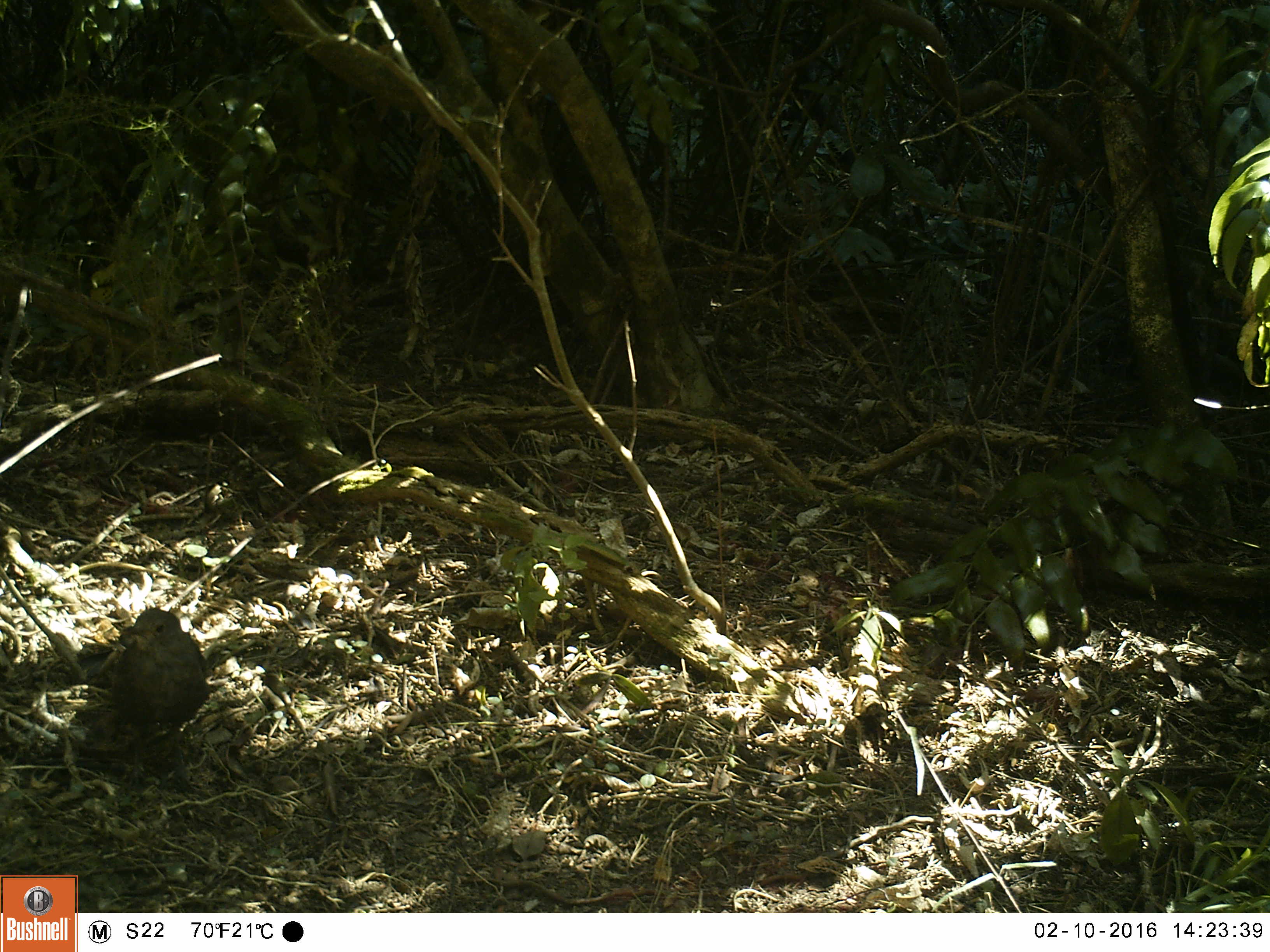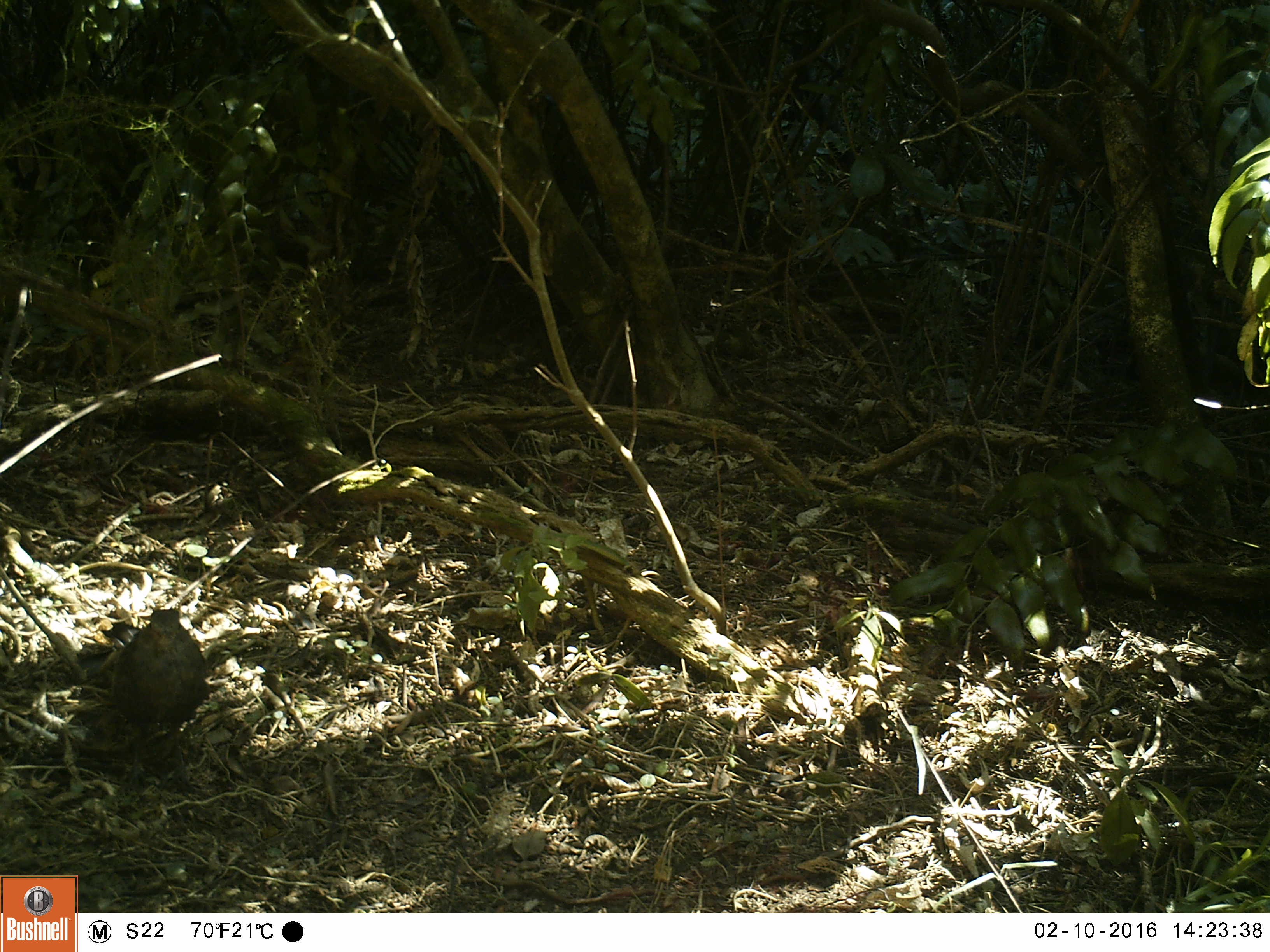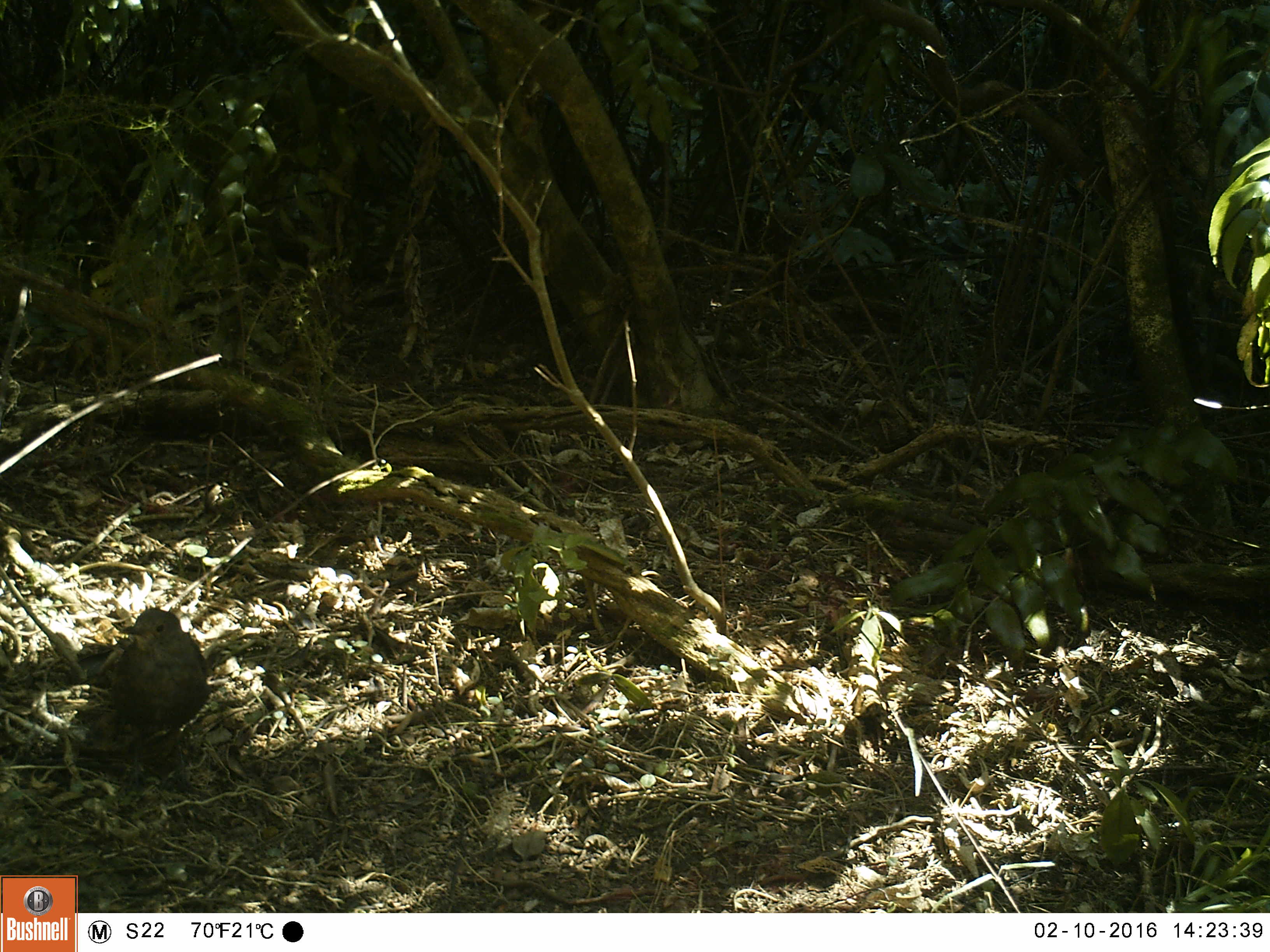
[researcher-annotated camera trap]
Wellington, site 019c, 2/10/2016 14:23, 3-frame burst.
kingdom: Animalia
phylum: Chordata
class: Aves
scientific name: Aves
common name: bird